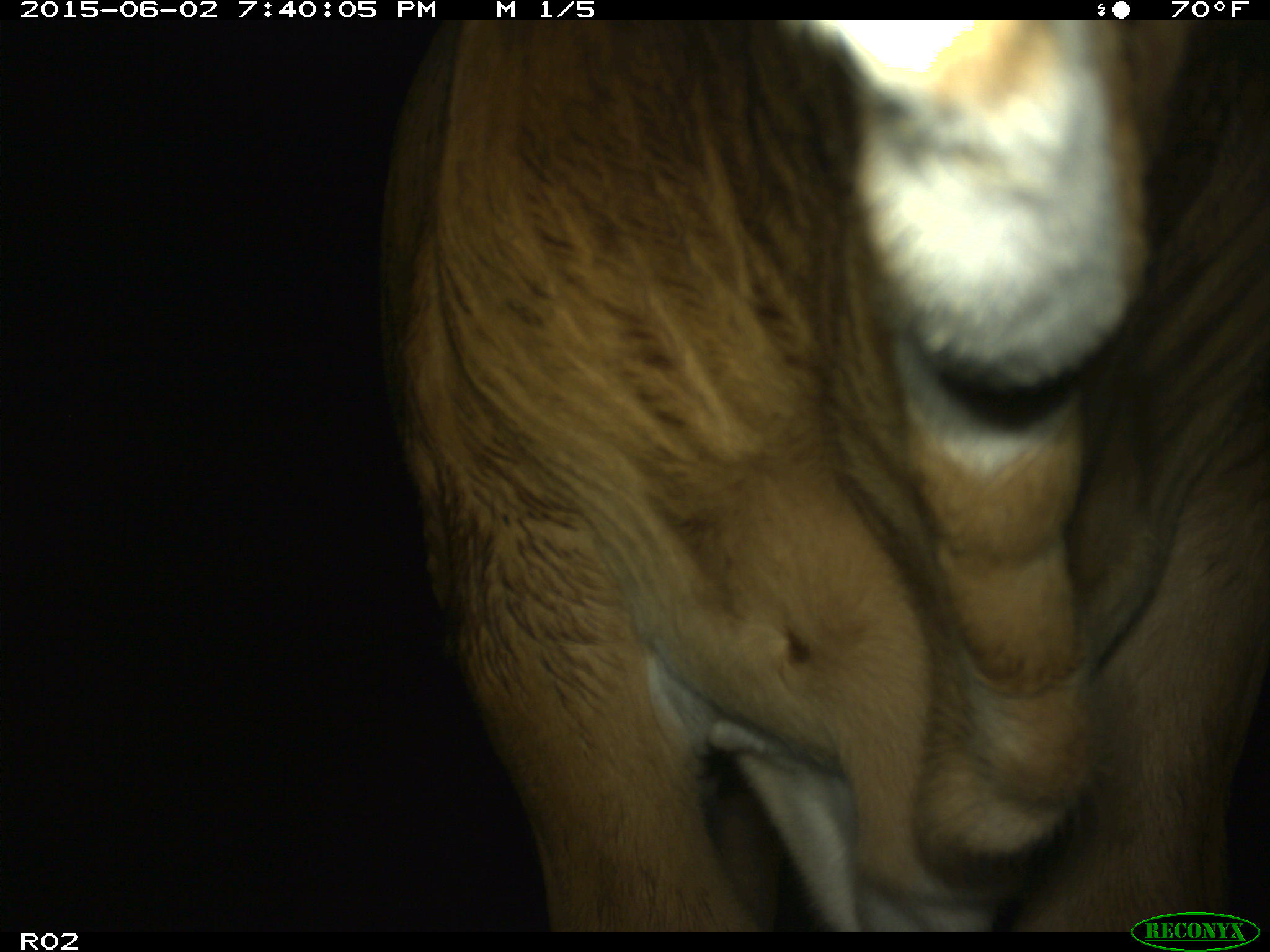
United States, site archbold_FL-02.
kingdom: Animalia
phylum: Chordata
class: Mammalia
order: Artiodactyla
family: Bovidae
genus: Bos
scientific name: Bos taurus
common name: domestic cow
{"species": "Bos taurus (domestic cow)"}